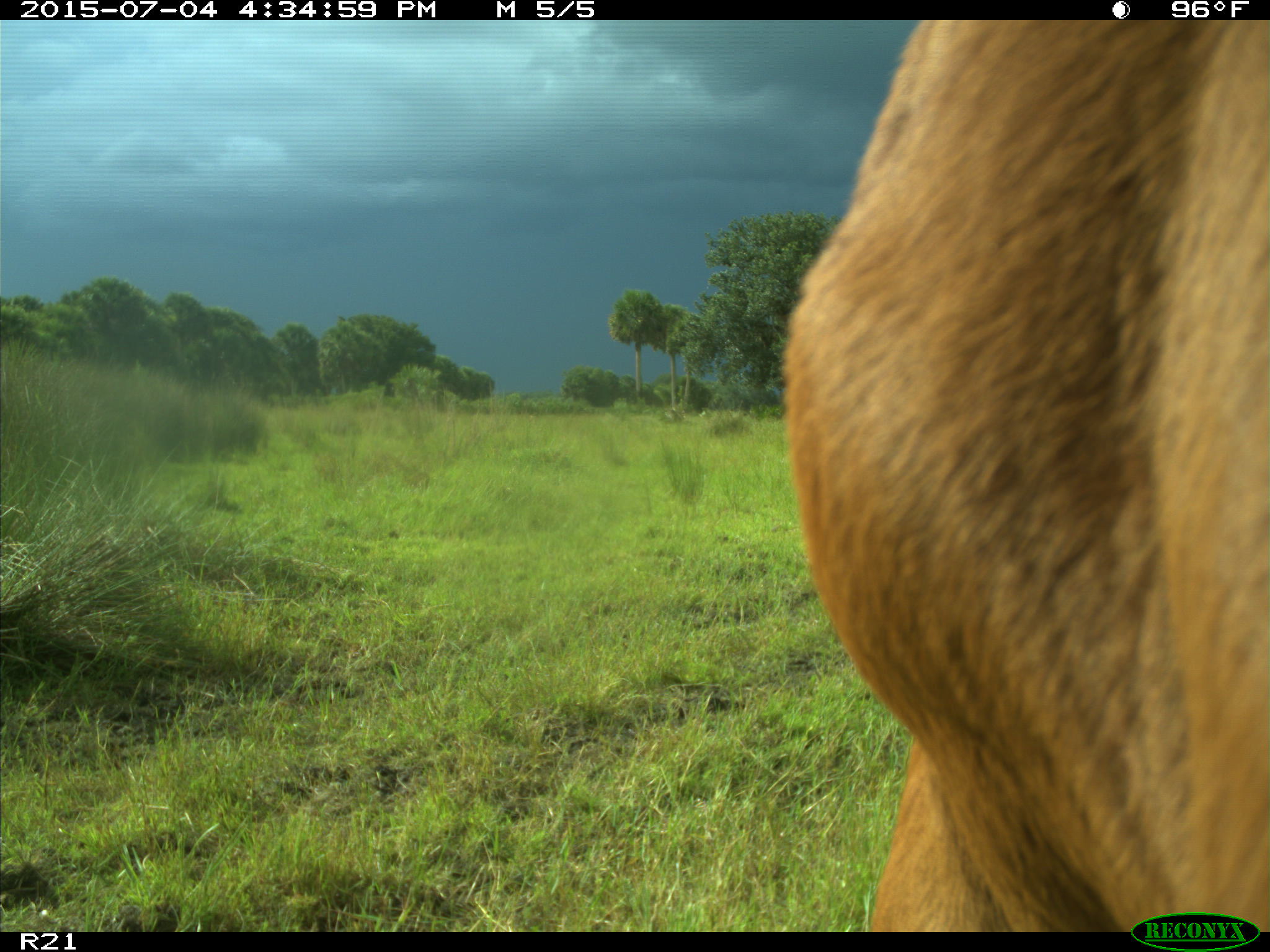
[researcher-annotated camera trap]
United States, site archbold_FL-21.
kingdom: Animalia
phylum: Chordata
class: Mammalia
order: Artiodactyla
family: Bovidae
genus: Bos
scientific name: Bos taurus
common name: domestic cow